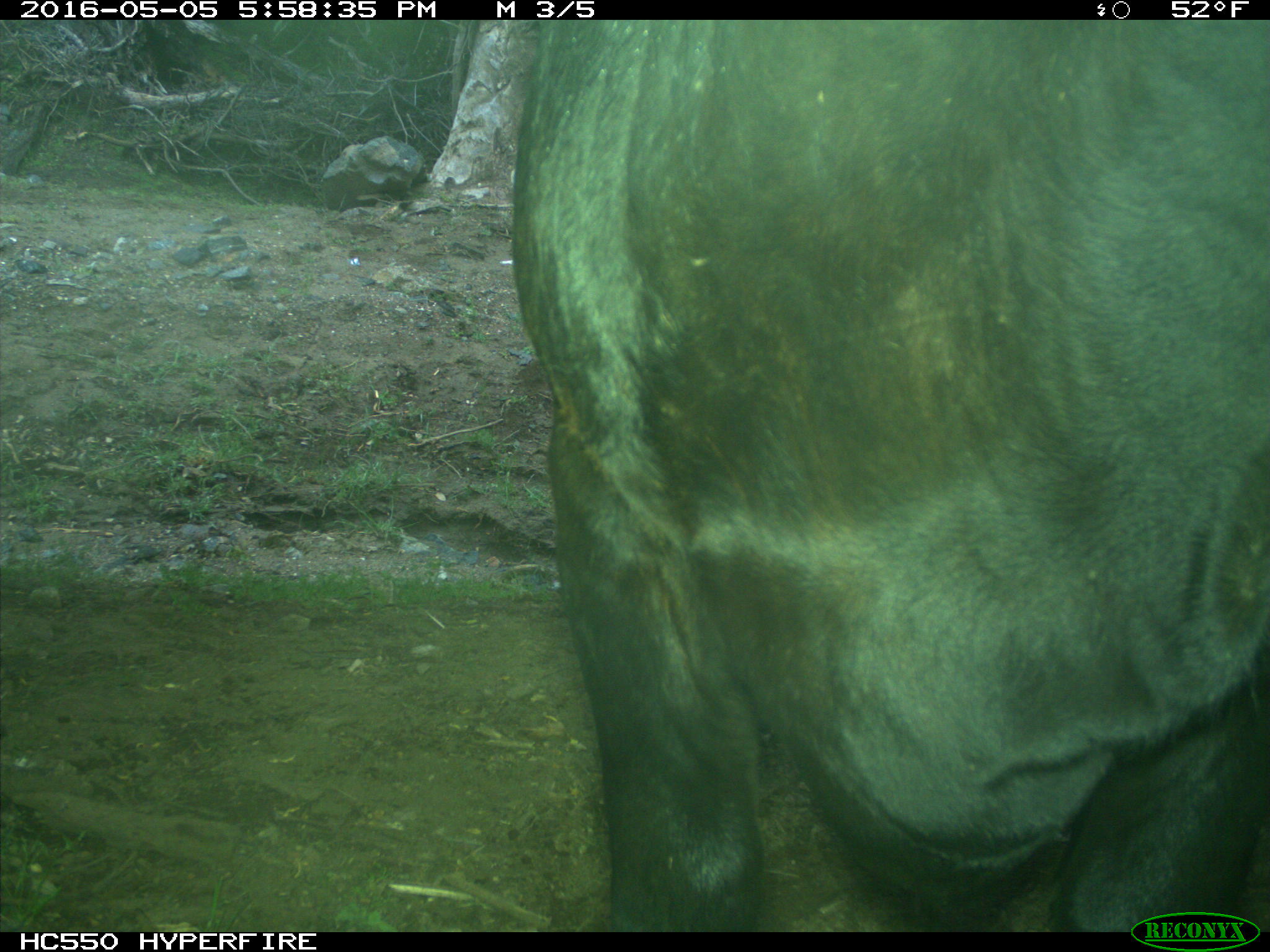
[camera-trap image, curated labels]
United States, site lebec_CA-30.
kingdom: Animalia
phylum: Chordata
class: Mammalia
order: Artiodactyla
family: Bovidae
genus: Bos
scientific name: Bos taurus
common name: domestic cow